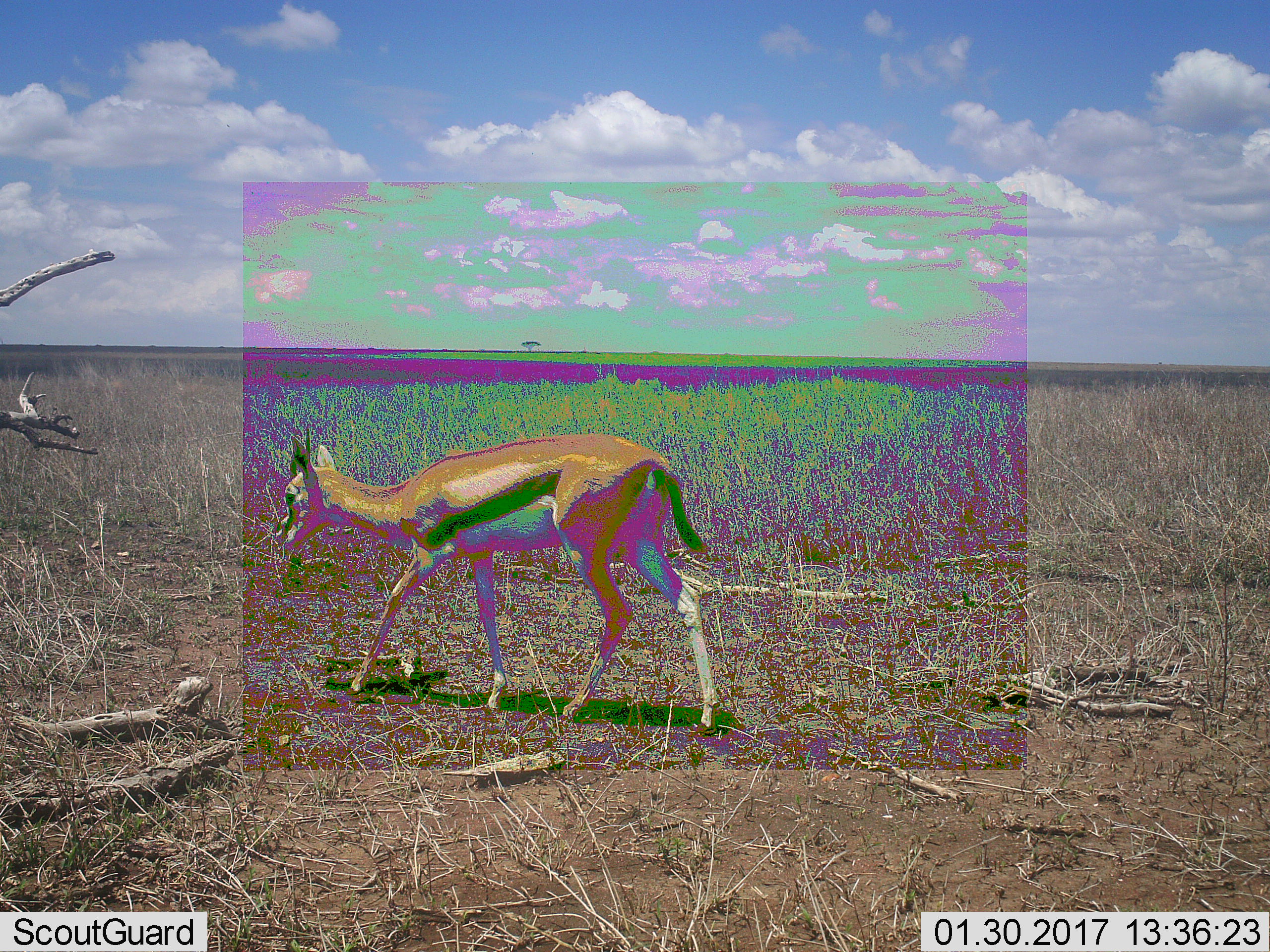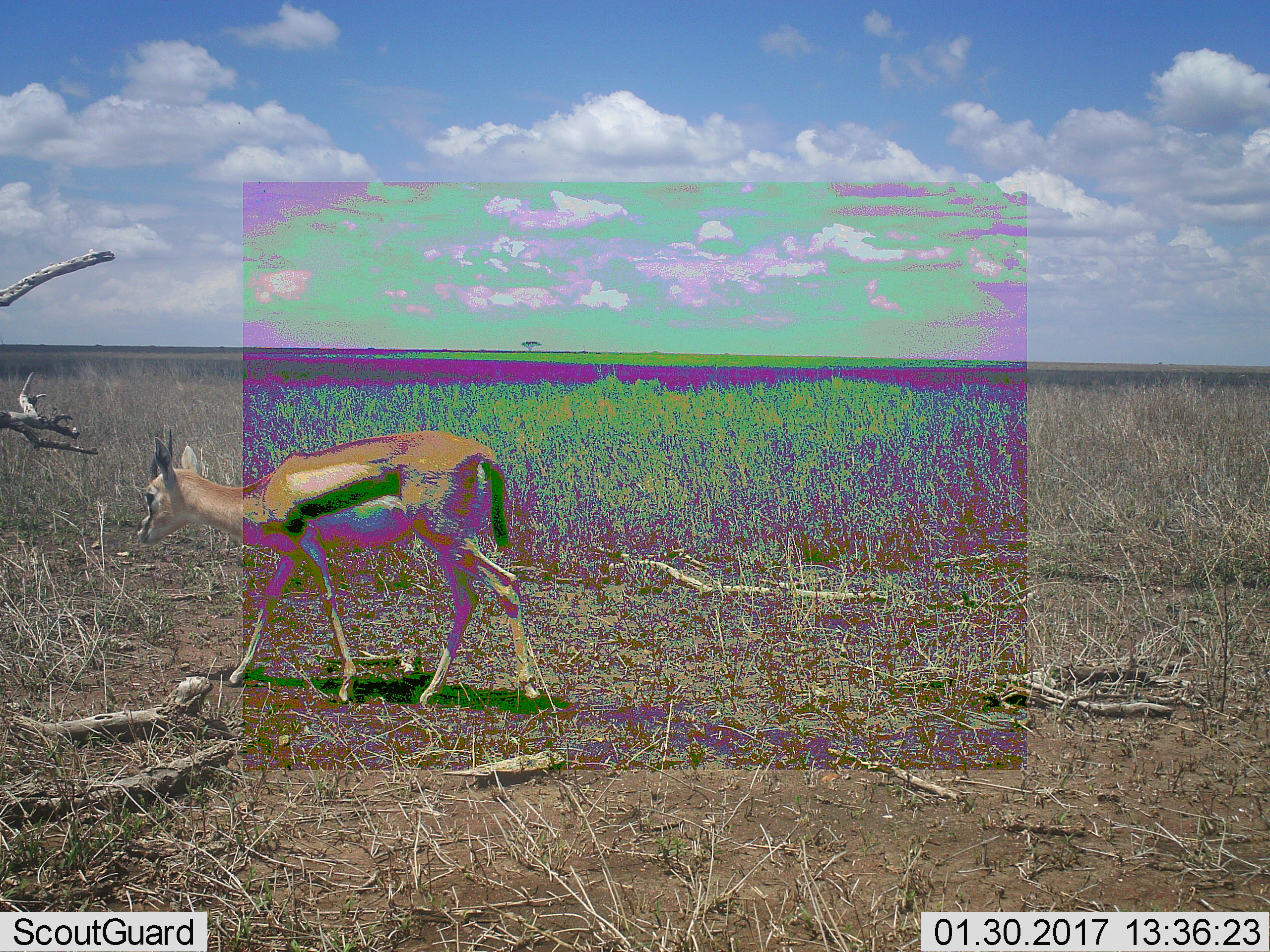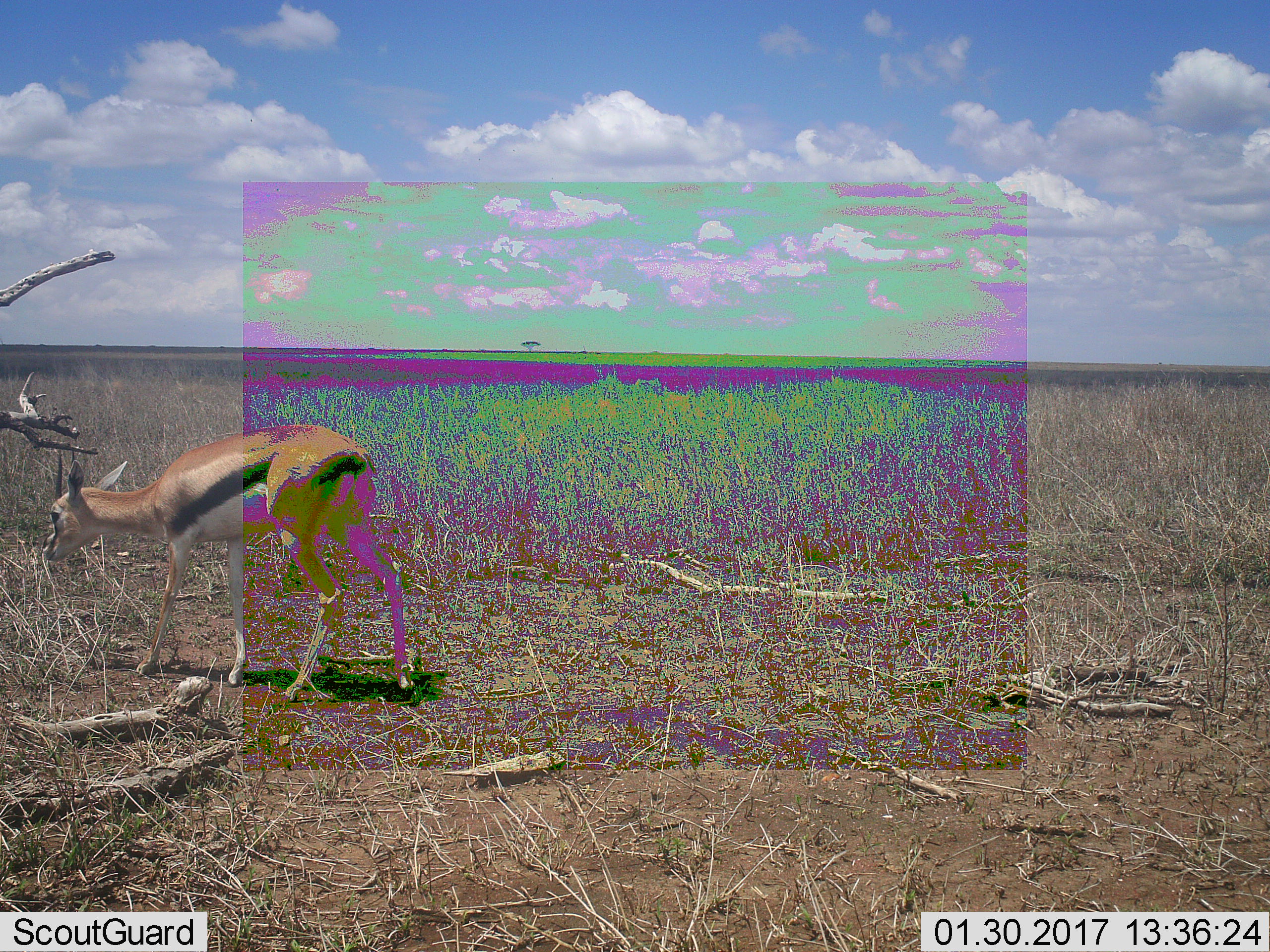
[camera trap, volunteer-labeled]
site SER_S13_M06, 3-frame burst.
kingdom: Animalia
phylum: Chordata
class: Mammalia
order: Artiodactyla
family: Bovidae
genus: Eudorcas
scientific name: Eudorcas thomsonii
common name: thomson's gazelle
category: gazellethomsons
Gazellethomsons (thomson's gazelle) (Eudorcas thomsonii), count 1. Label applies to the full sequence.